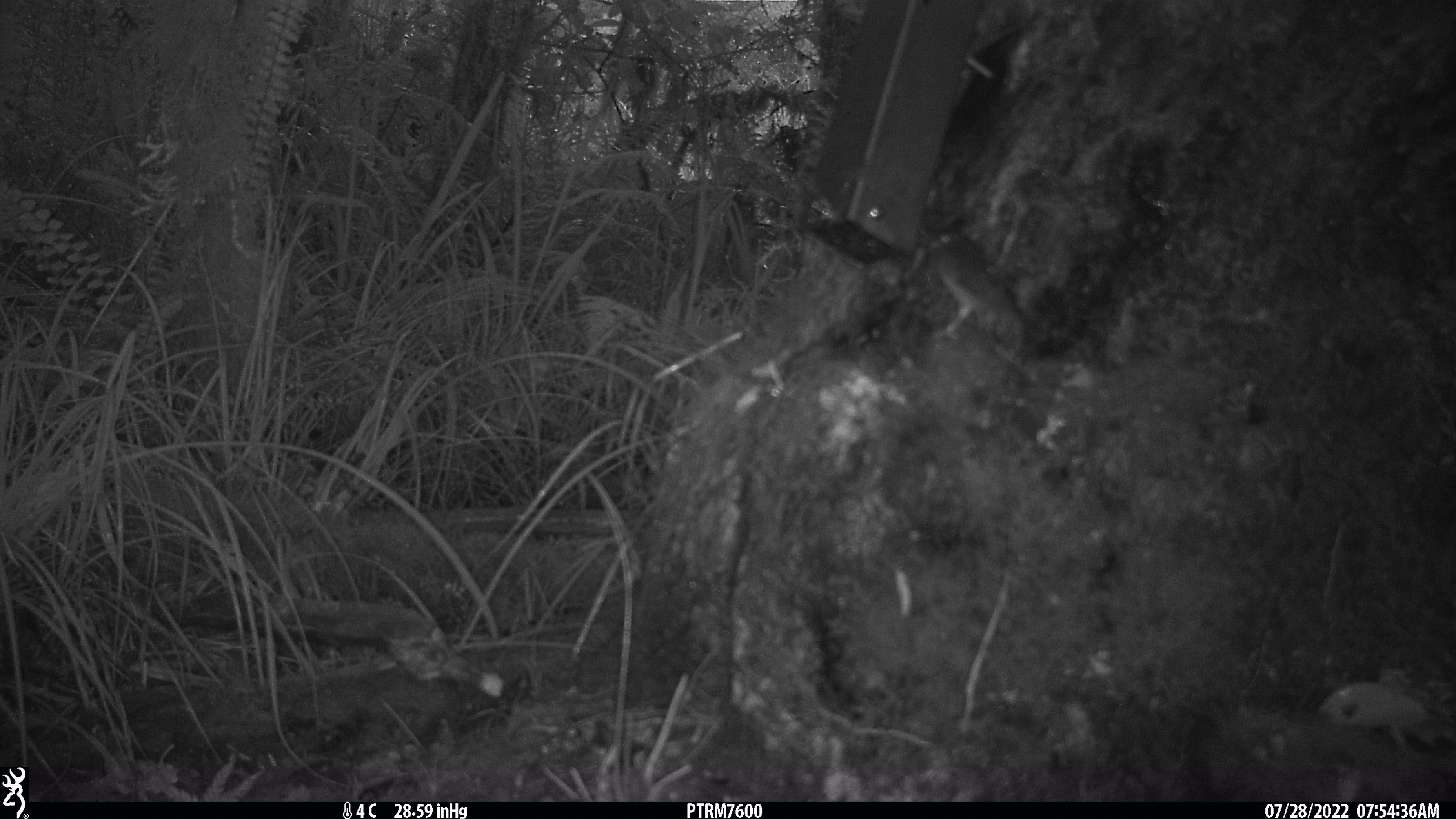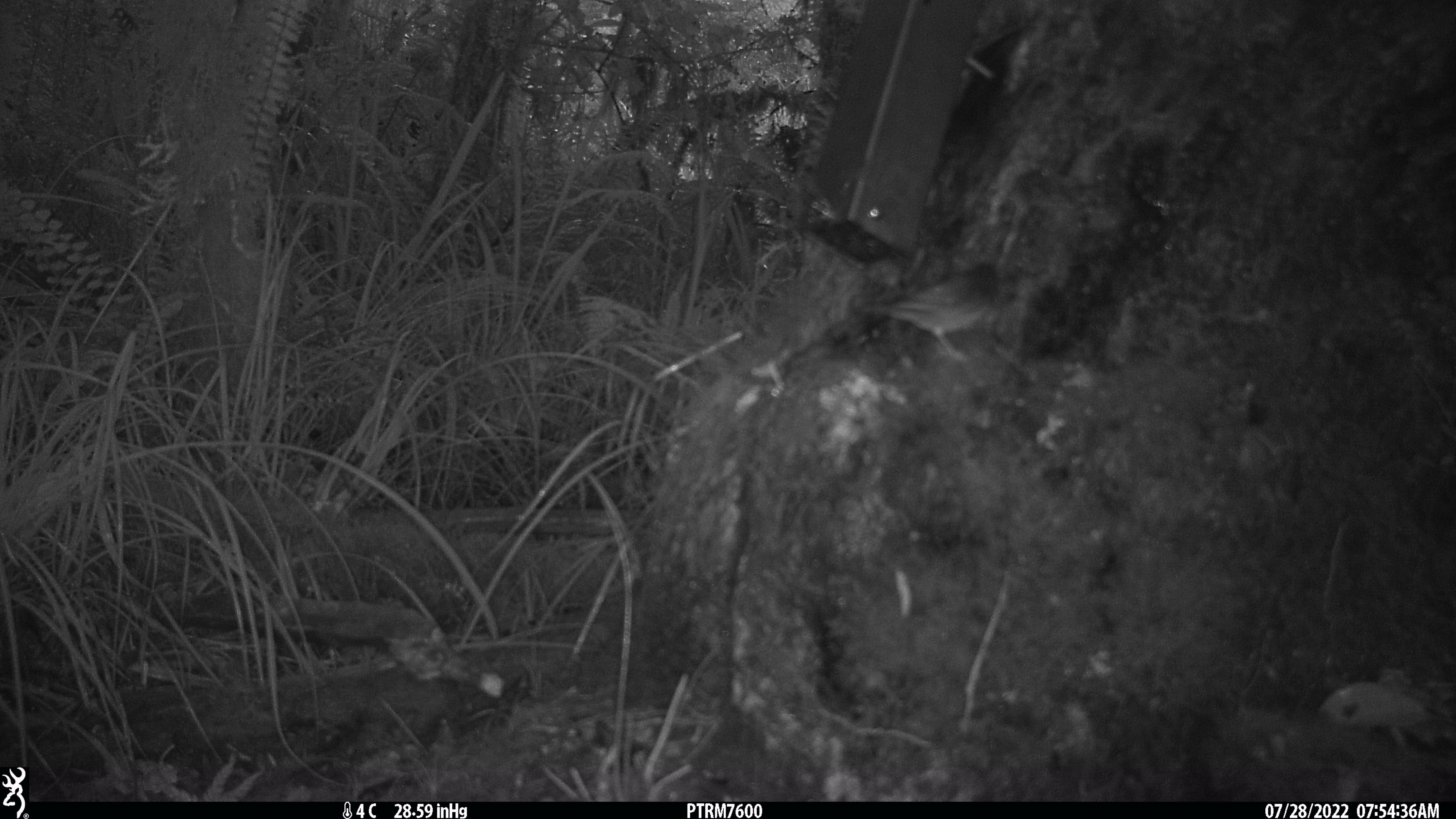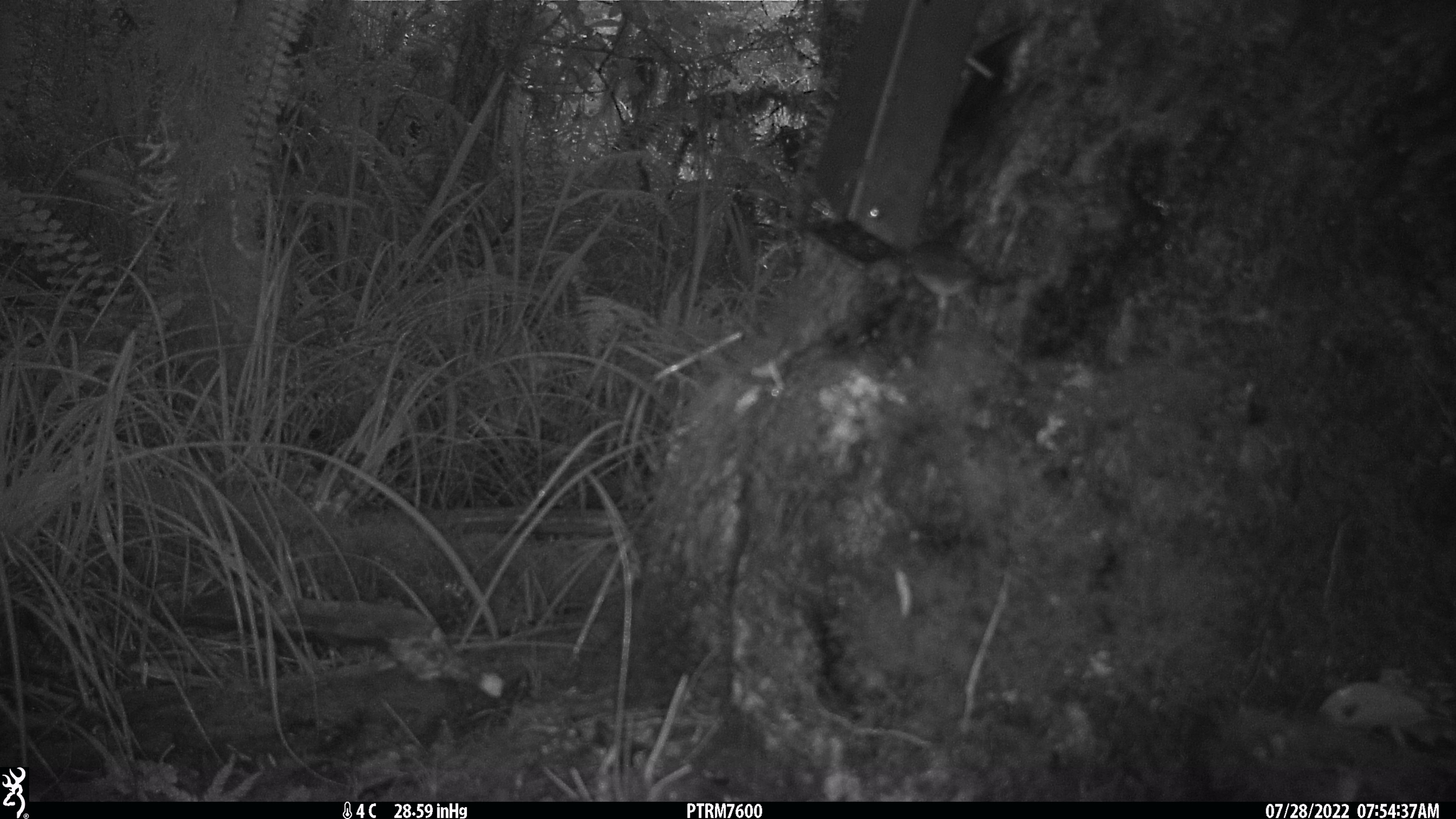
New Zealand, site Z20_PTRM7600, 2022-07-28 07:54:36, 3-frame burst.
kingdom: Animalia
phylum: Chordata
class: Aves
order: Passeriformes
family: Zosteropidae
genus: Zosterops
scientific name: Zosterops lateralis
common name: silvereye